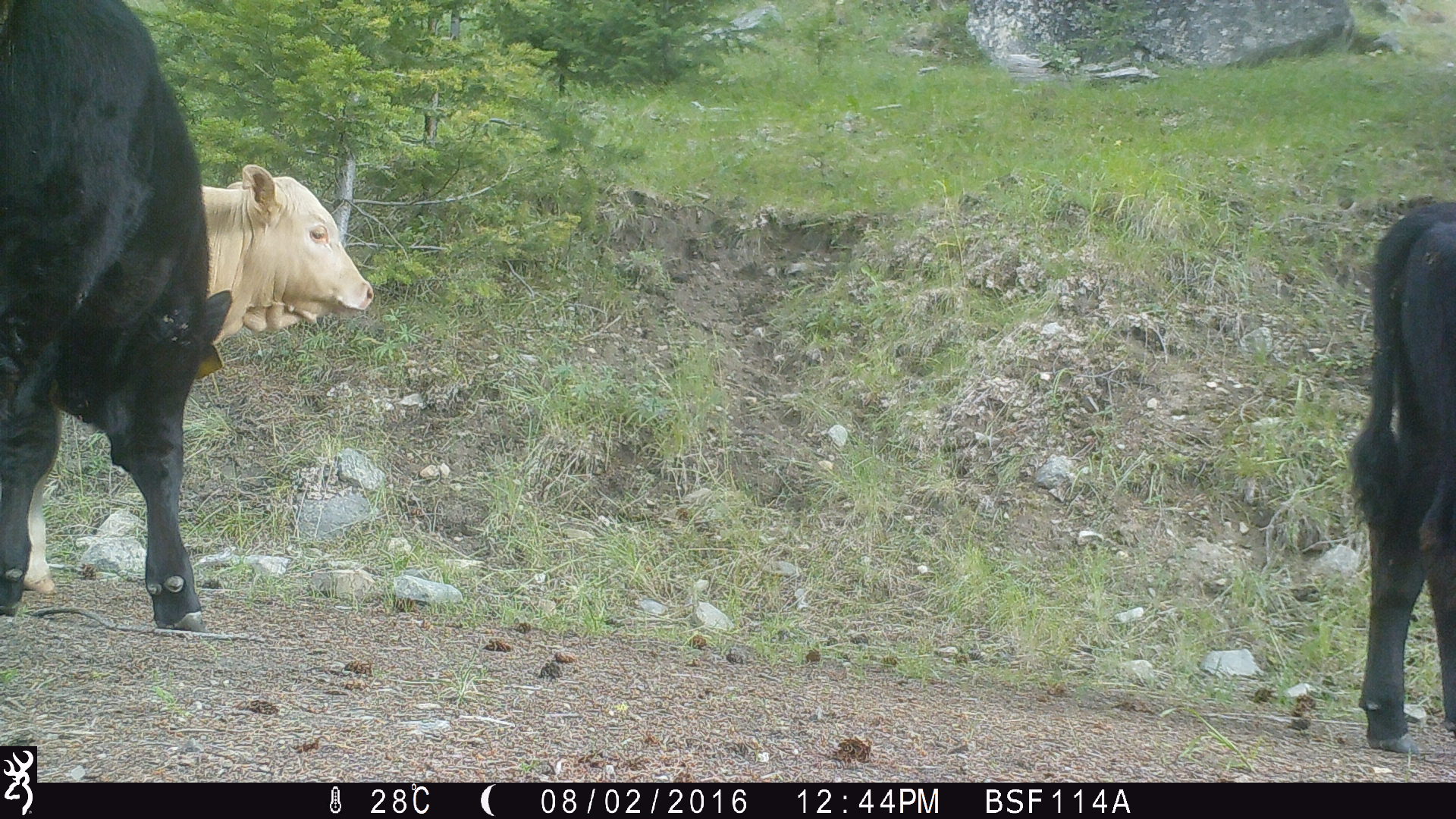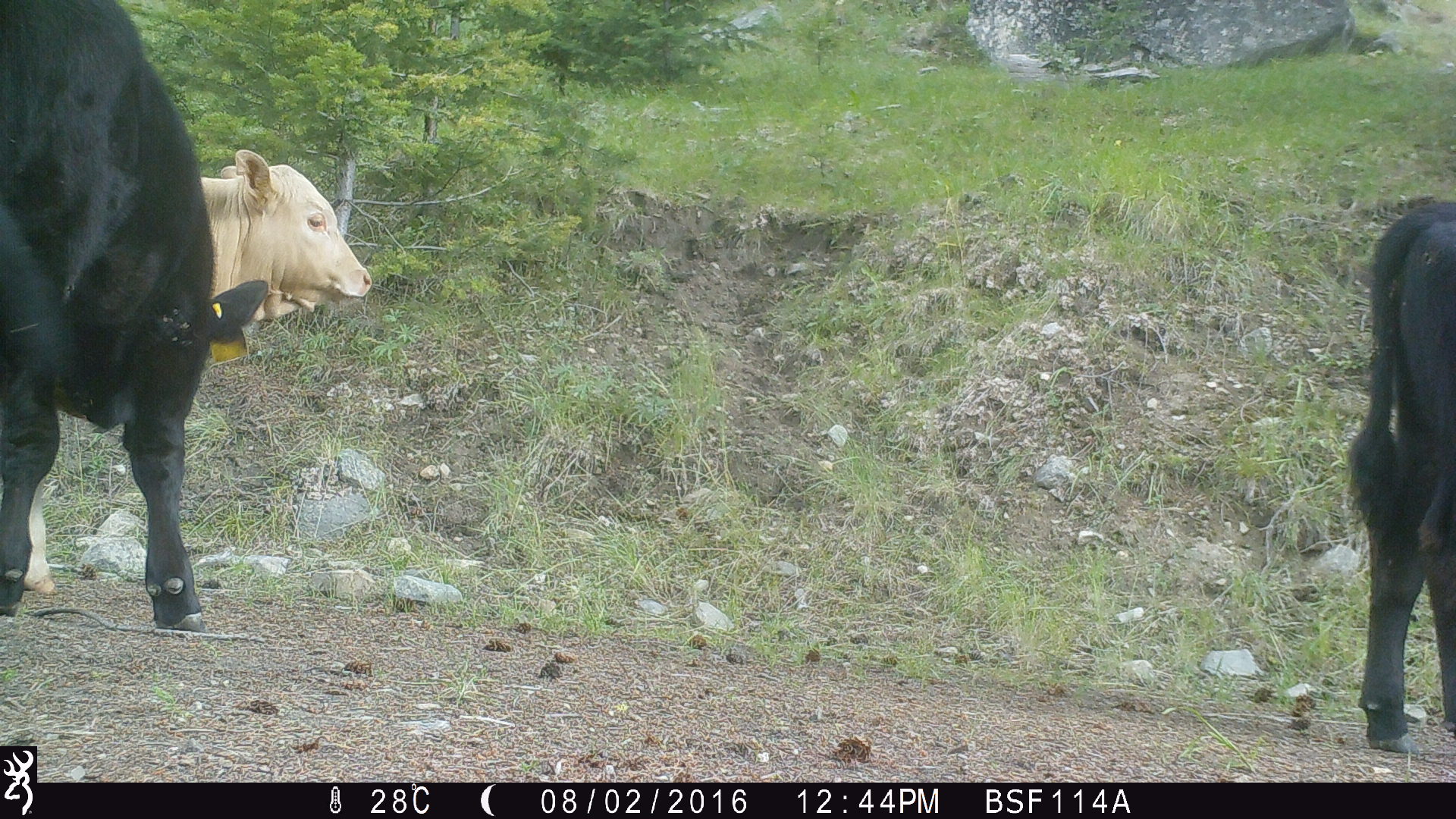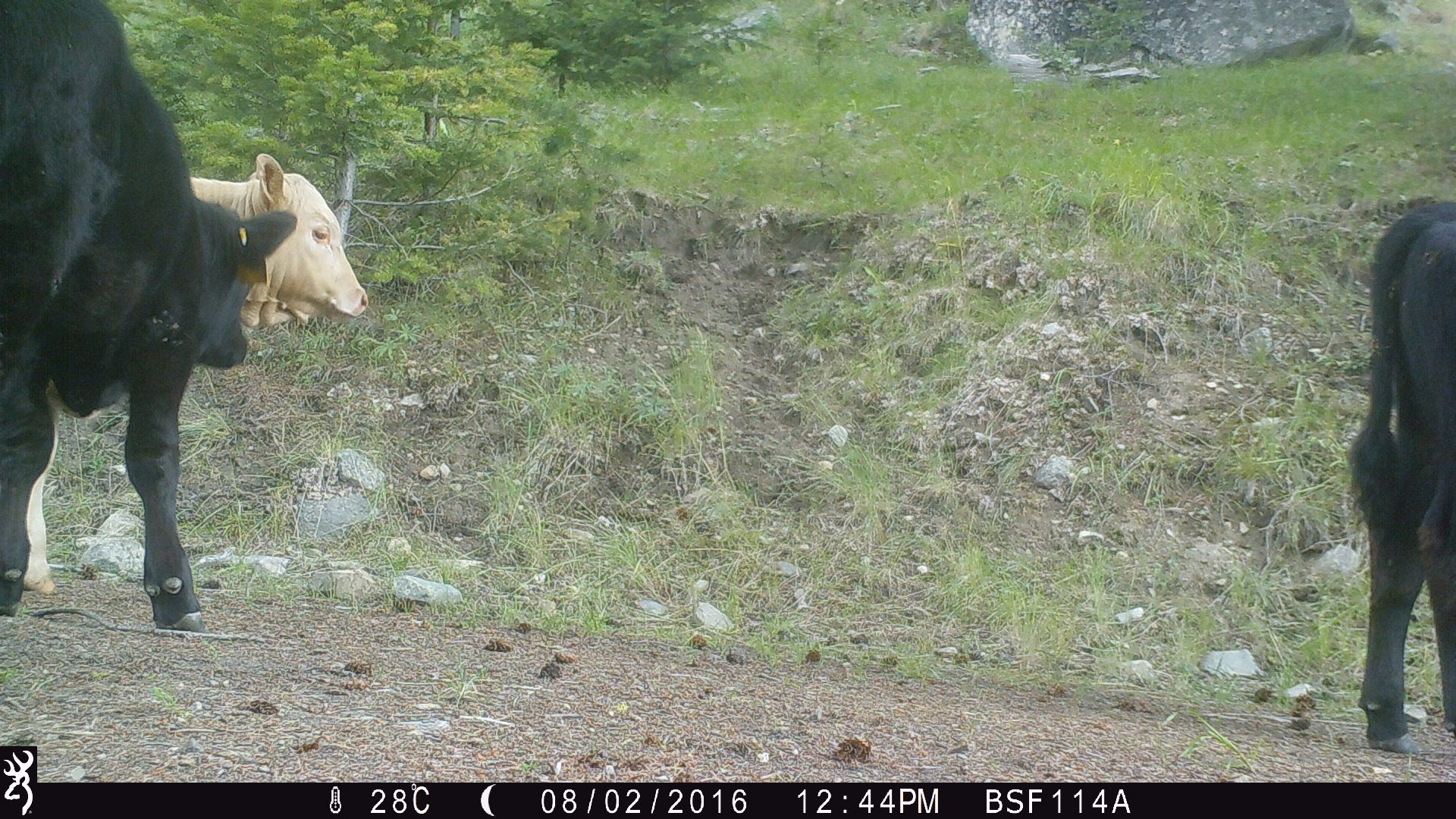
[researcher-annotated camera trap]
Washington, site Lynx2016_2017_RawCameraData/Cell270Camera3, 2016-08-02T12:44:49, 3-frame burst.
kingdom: Animalia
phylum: Chordata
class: Mammalia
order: Artiodactyla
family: Bovidae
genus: Bos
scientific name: Bos taurus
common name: domestic cattle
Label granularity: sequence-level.